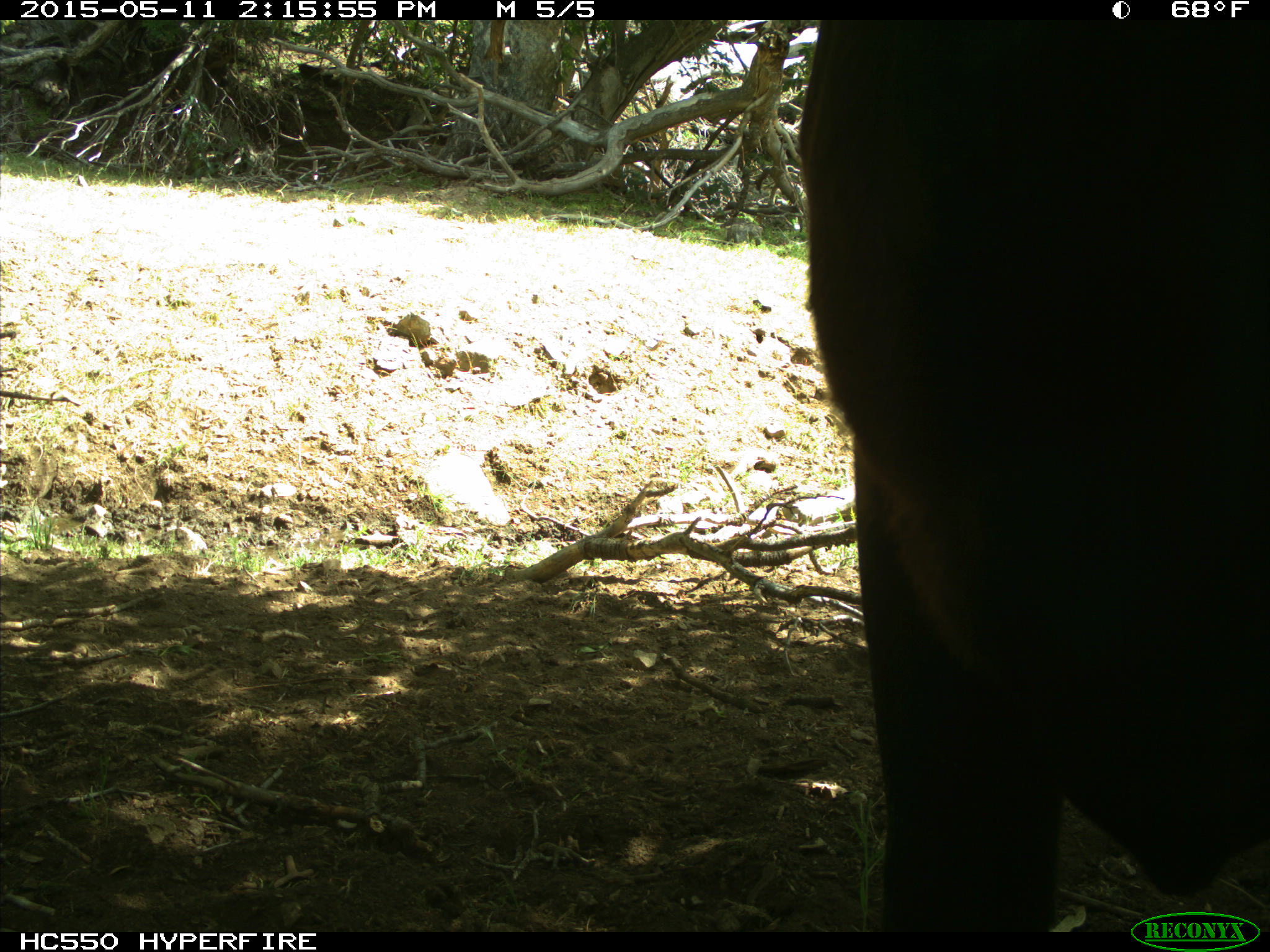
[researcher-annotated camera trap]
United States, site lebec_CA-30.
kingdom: Animalia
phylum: Chordata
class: Mammalia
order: Artiodactyla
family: Bovidae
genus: Bos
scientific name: Bos taurus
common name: domestic cow